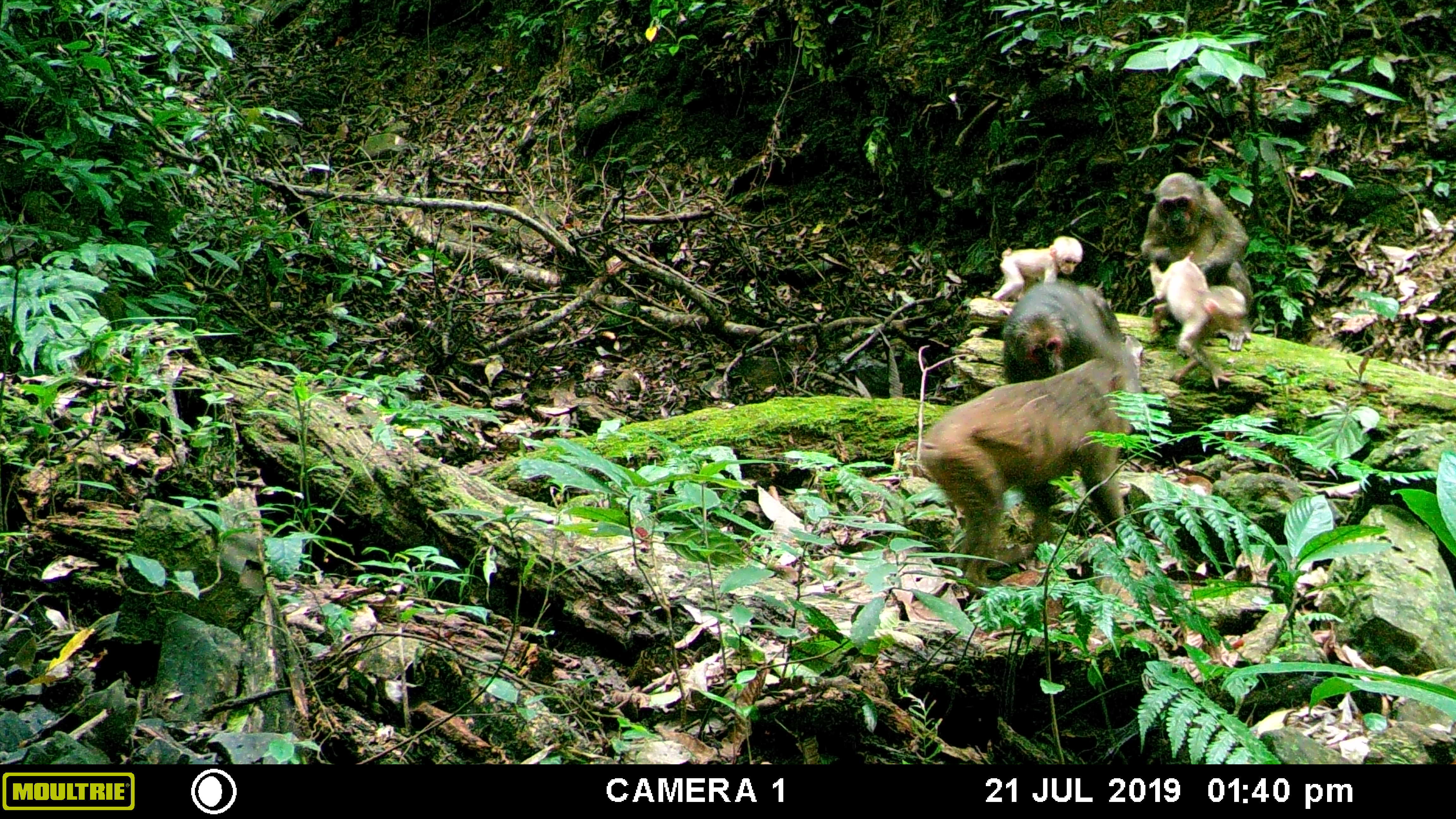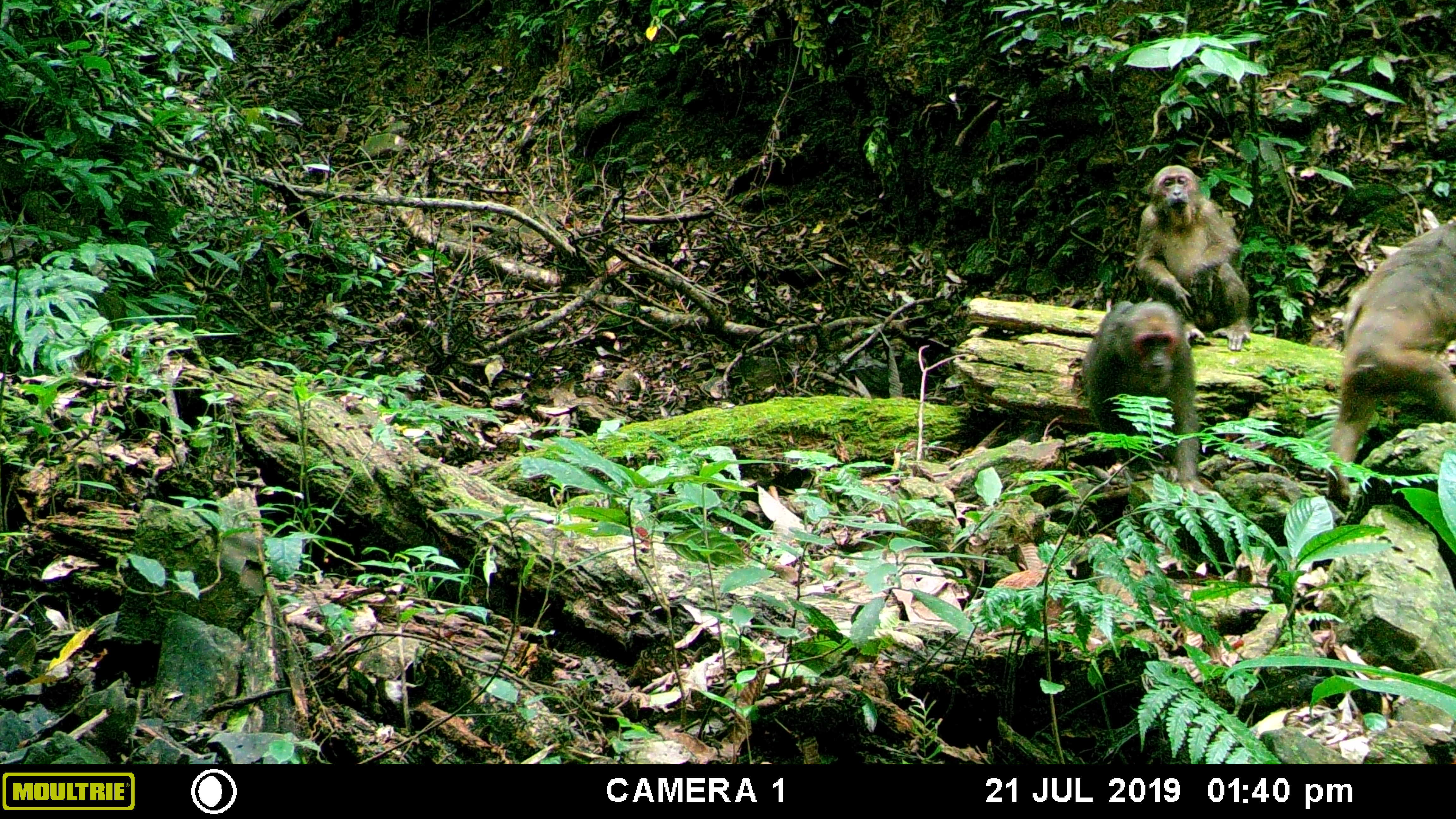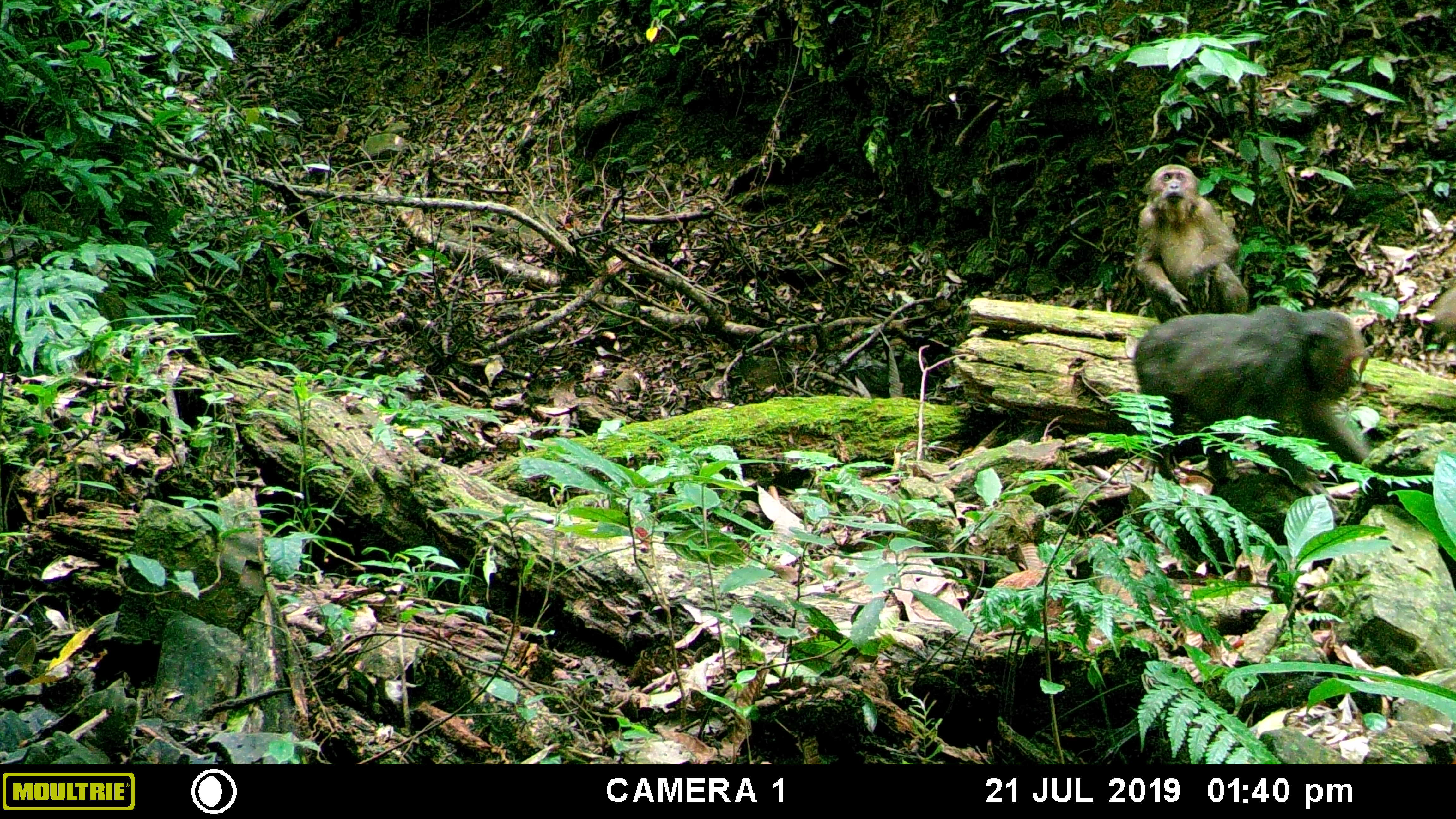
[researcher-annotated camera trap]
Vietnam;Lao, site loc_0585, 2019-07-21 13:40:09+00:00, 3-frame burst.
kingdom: Animalia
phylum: Chordata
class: Mammalia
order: Primates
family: Cercopithecidae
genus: Macaca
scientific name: Macaca arctoides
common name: stump-tailed macaque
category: stump tailed macaque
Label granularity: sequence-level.